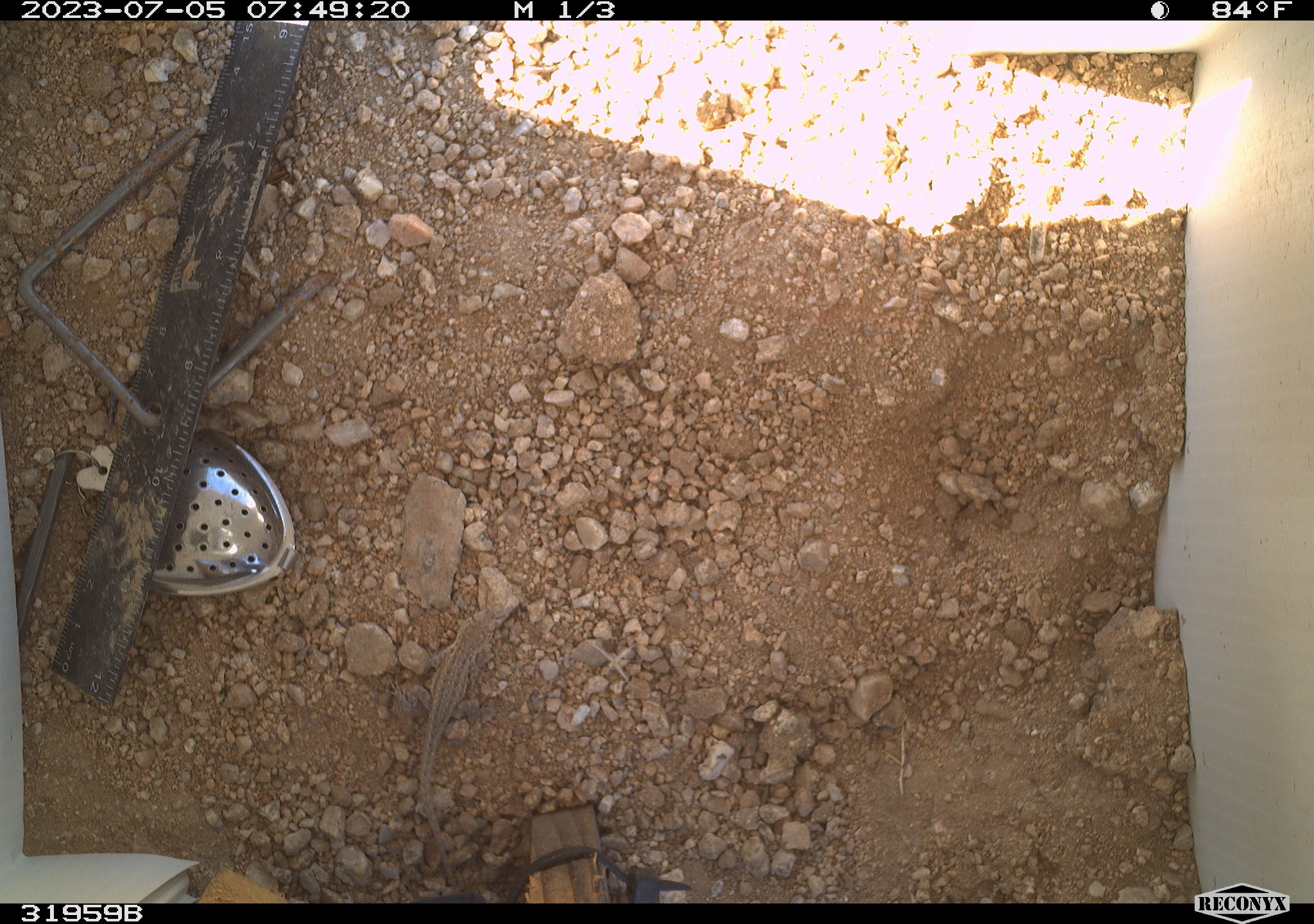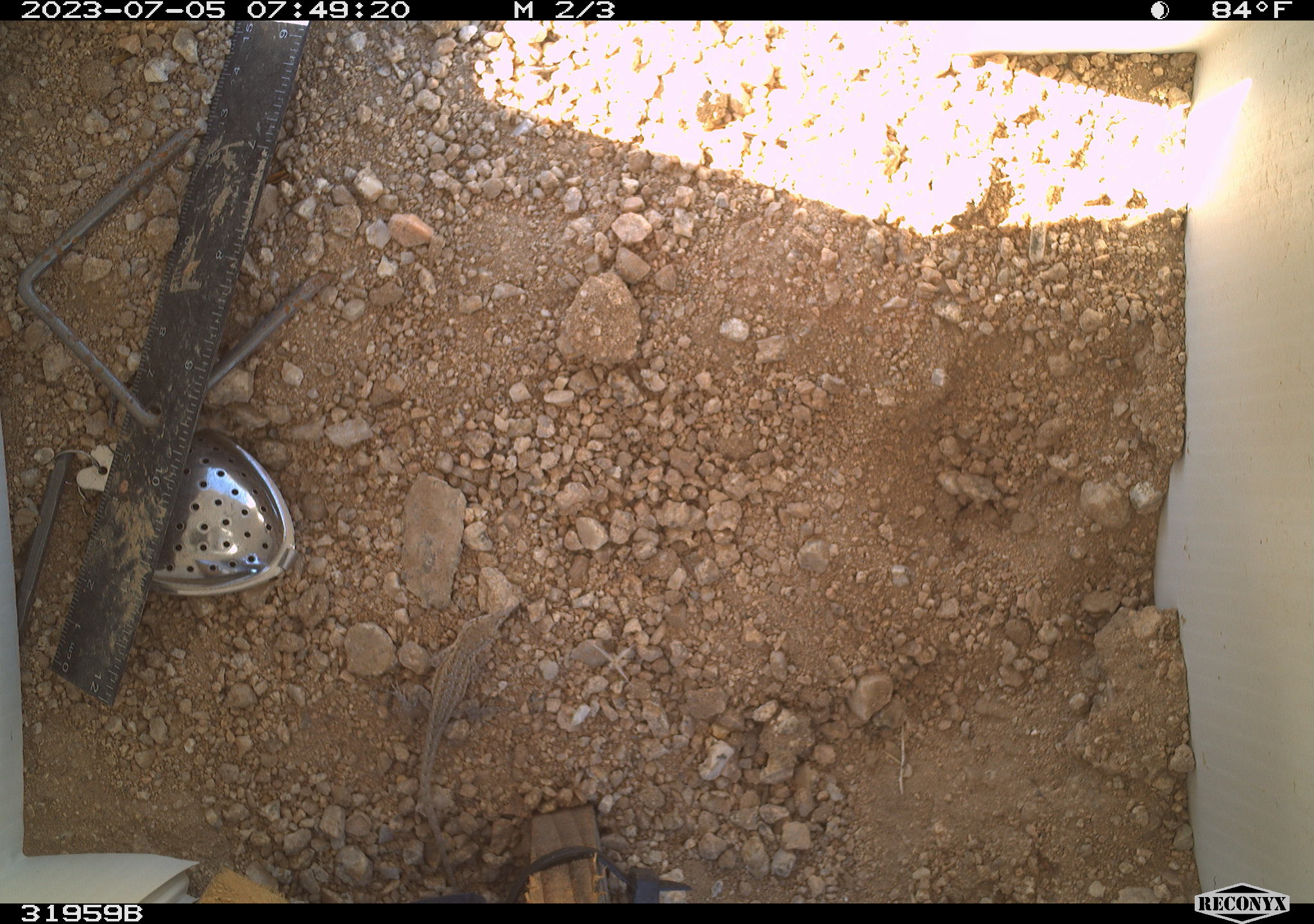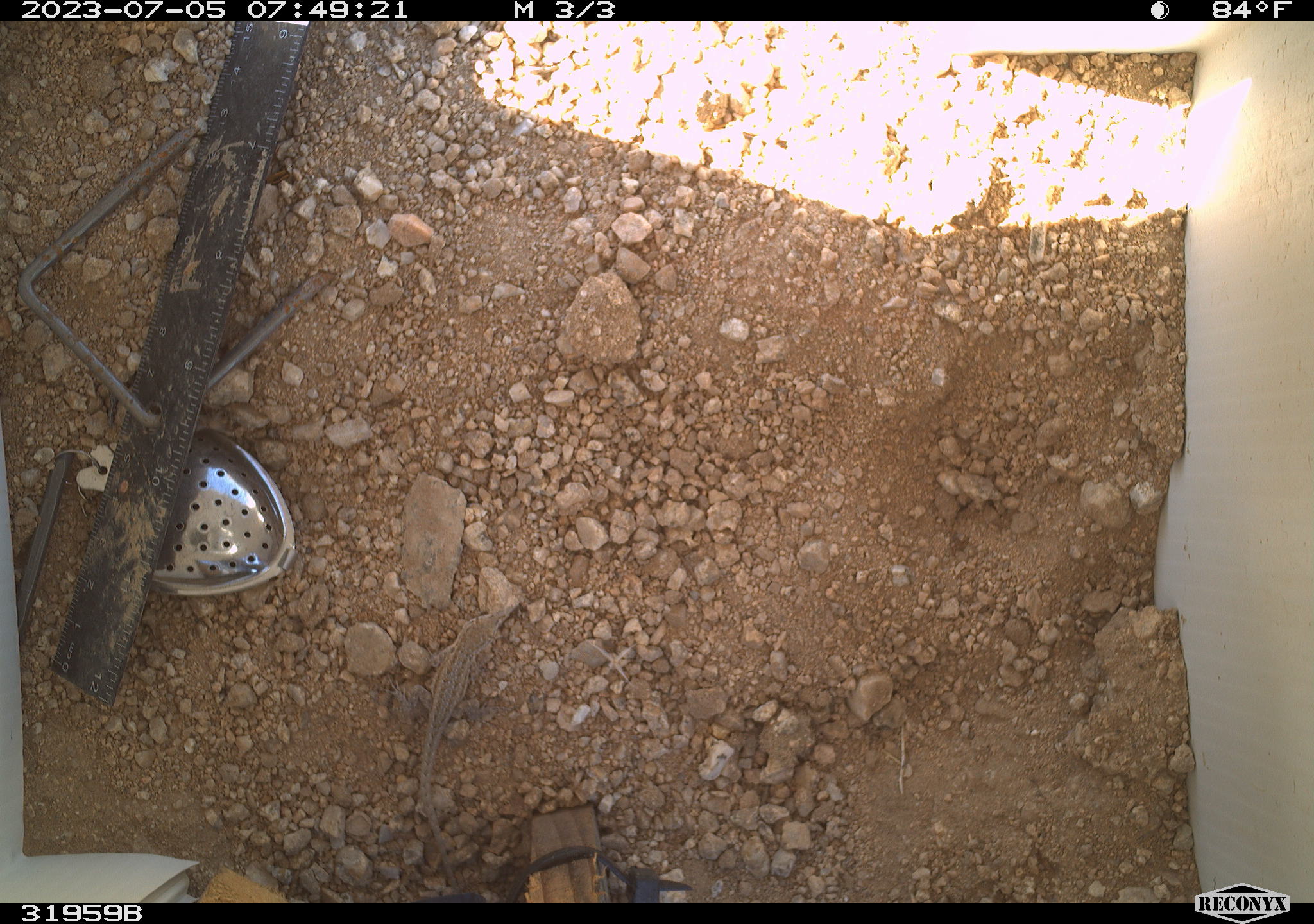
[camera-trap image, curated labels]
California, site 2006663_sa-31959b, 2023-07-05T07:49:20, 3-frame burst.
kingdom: Animalia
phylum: Chordata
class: Reptilia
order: Squamata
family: Phrynosomatidae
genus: Sceloporus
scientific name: Sceloporus graciosus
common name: common sagebrush lizard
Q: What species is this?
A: Common sagebrush lizard (Sceloporus graciosus).